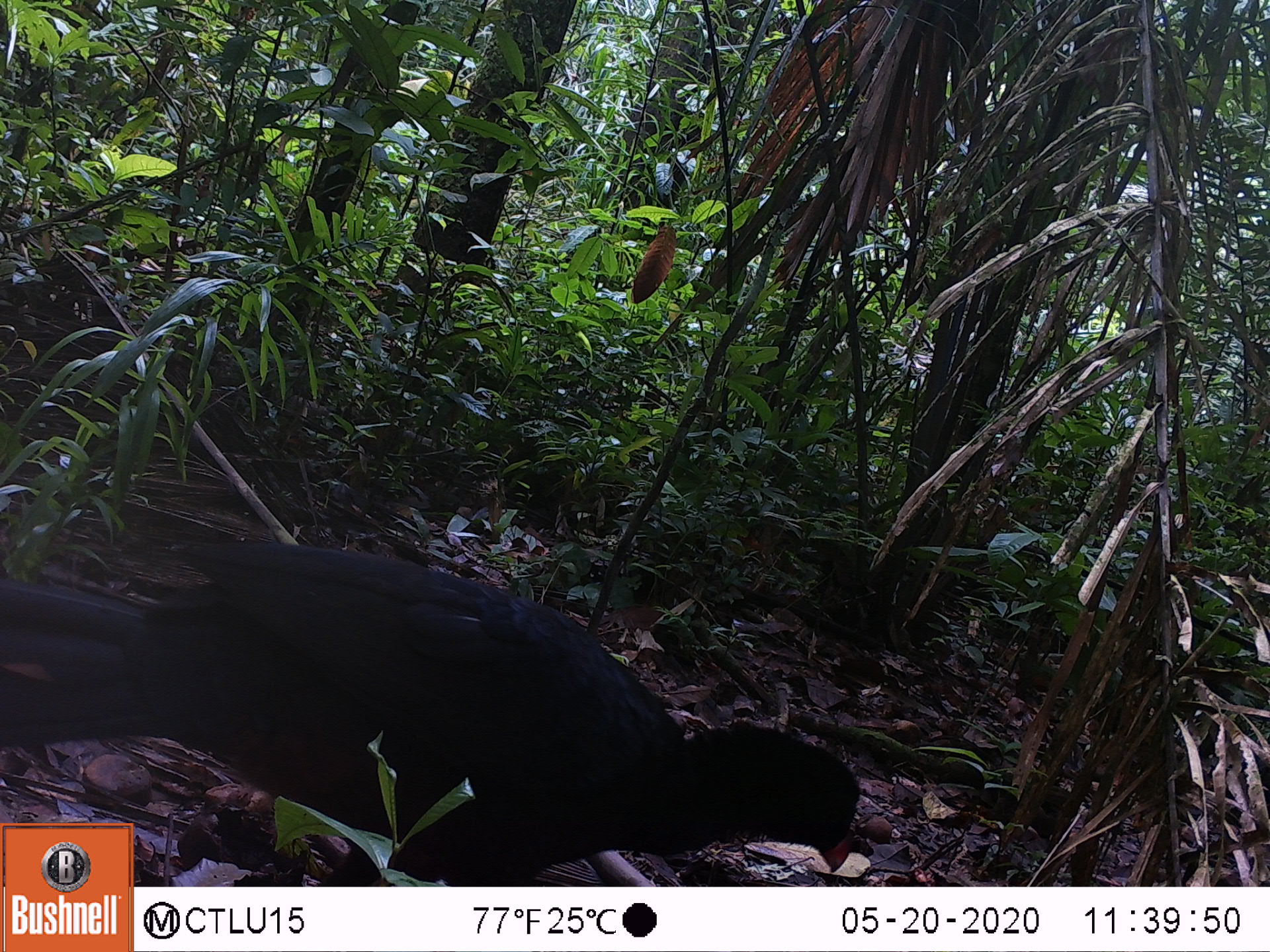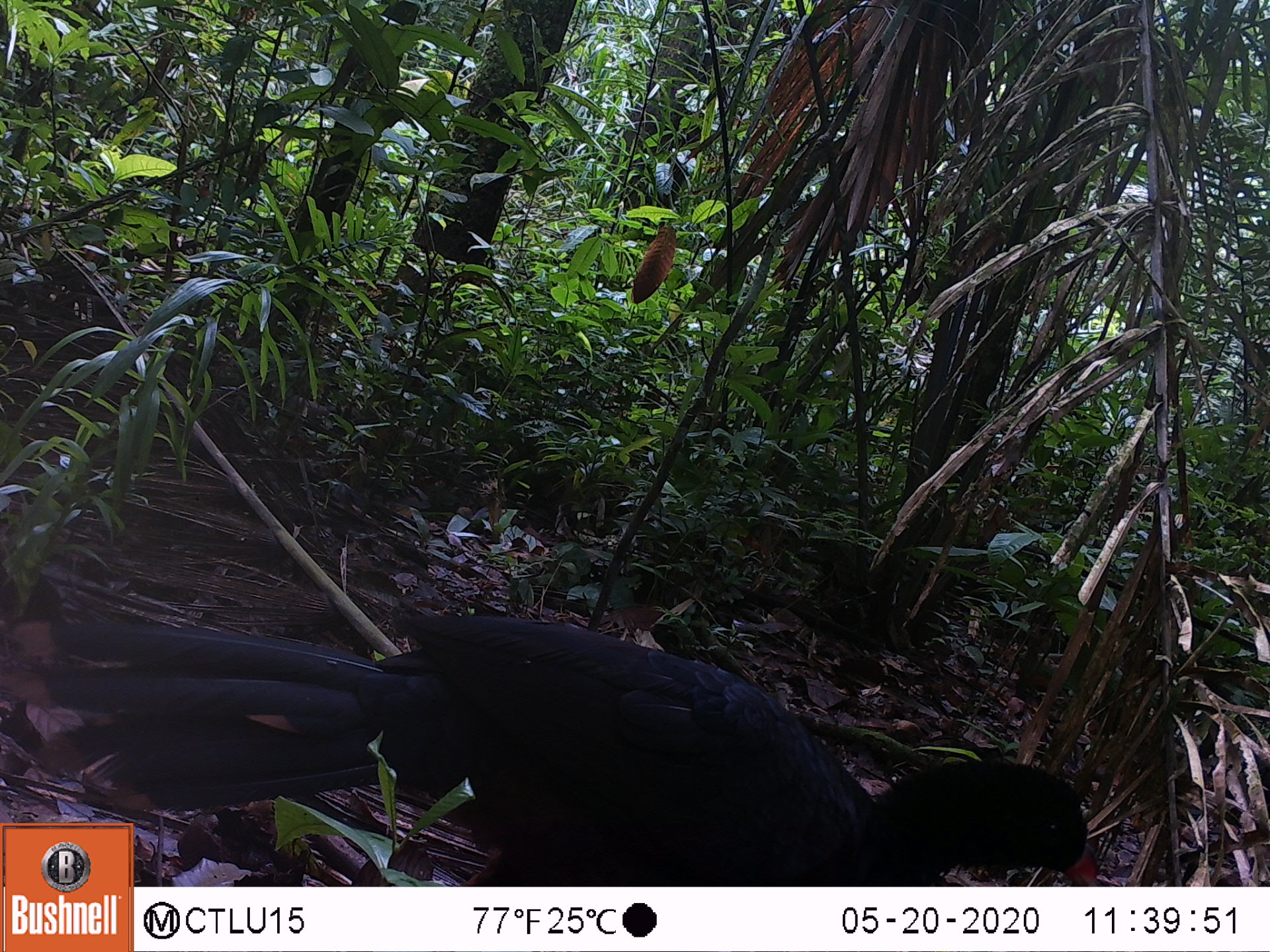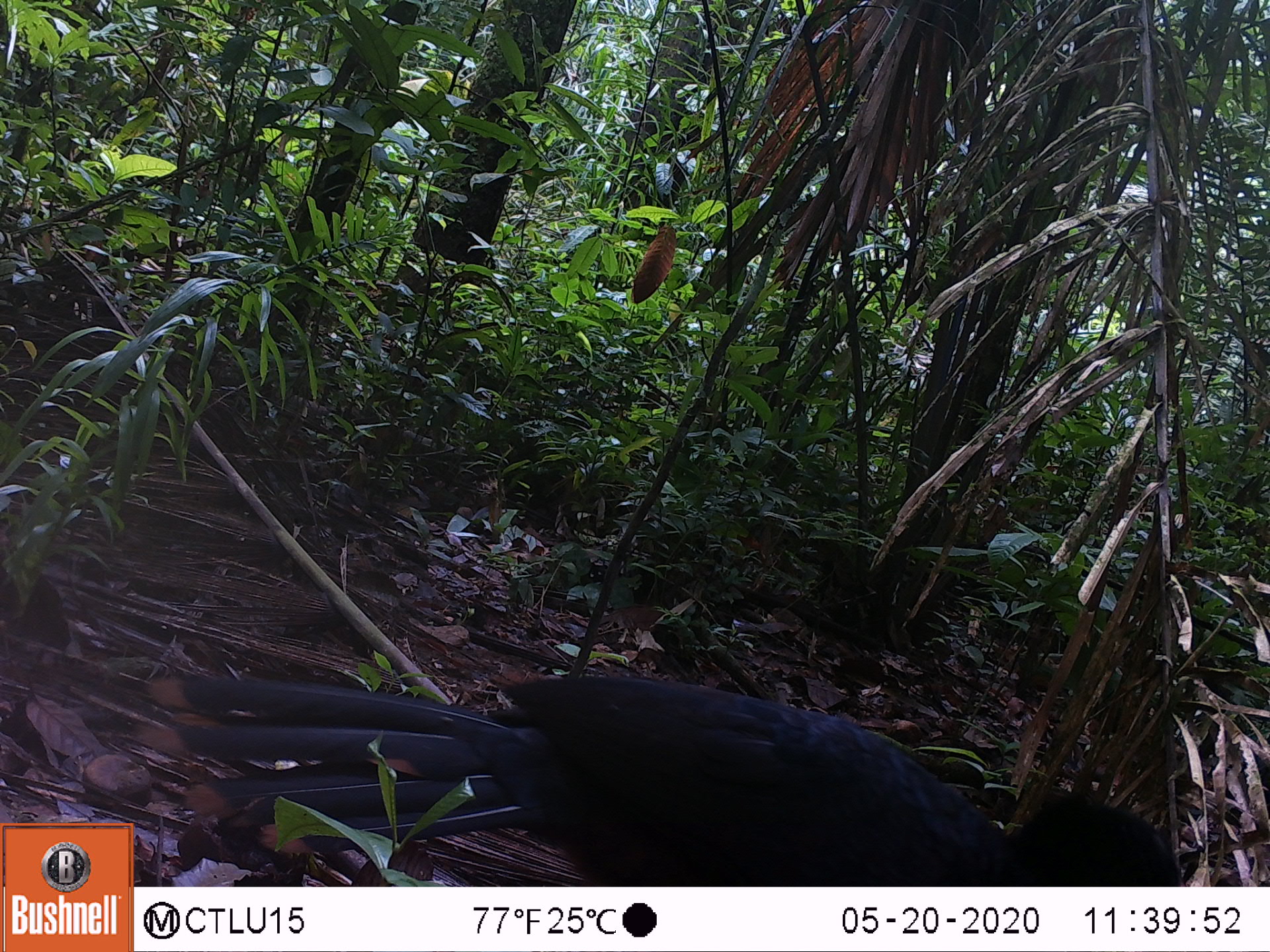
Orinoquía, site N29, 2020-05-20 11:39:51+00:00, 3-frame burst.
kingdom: Animalia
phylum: Chordata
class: Aves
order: Galliformes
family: Cracidae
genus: Mitu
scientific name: Mitu salvini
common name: salvin's currasow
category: salvins curassow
Salvins curassow (salvin's currasow) (Mitu salvini).